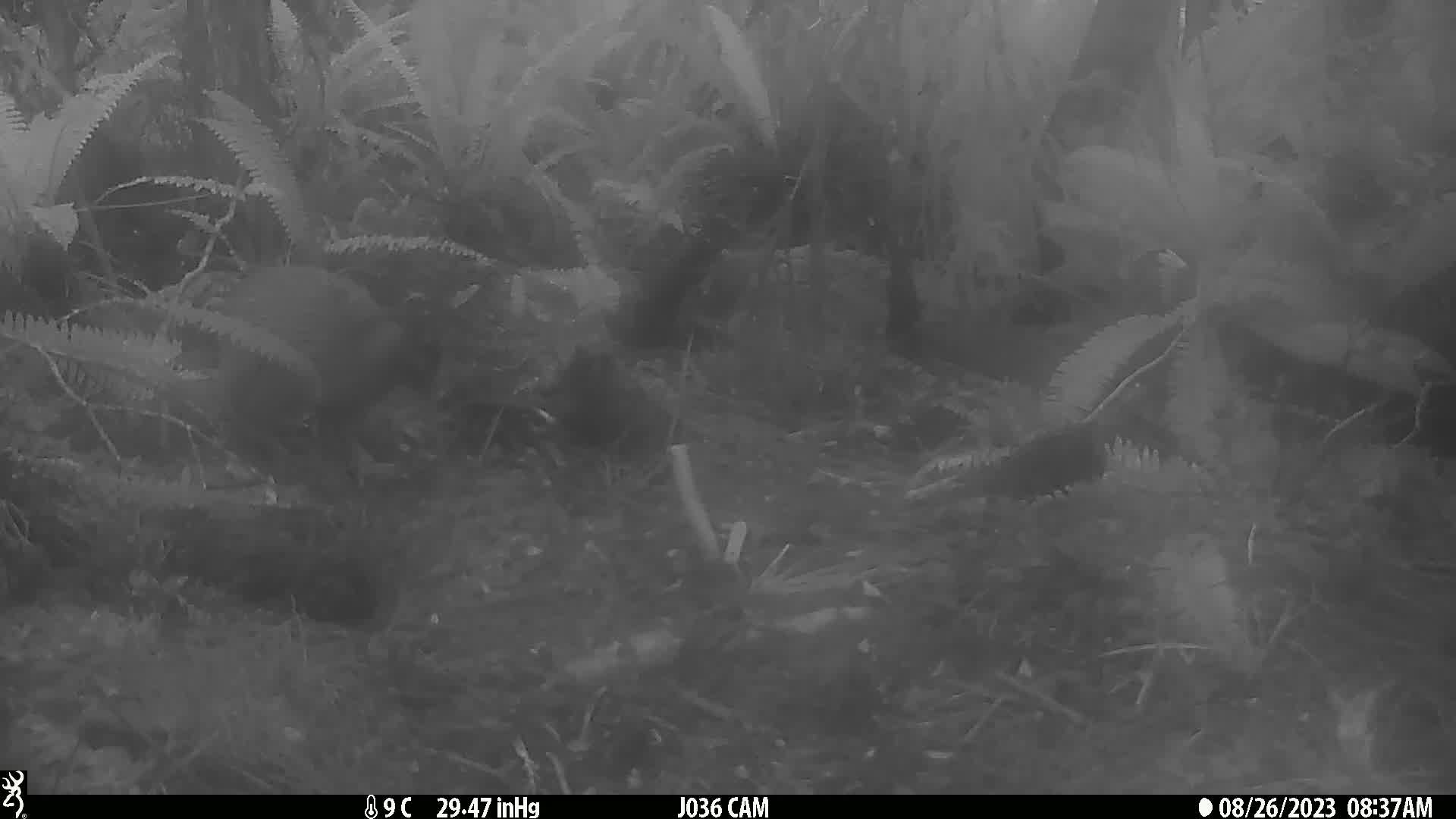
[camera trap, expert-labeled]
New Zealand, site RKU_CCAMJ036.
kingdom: Animalia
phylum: Chordata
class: Aves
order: Apterygiformes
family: Apterygidae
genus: Apteryx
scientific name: Apteryx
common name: kiwi